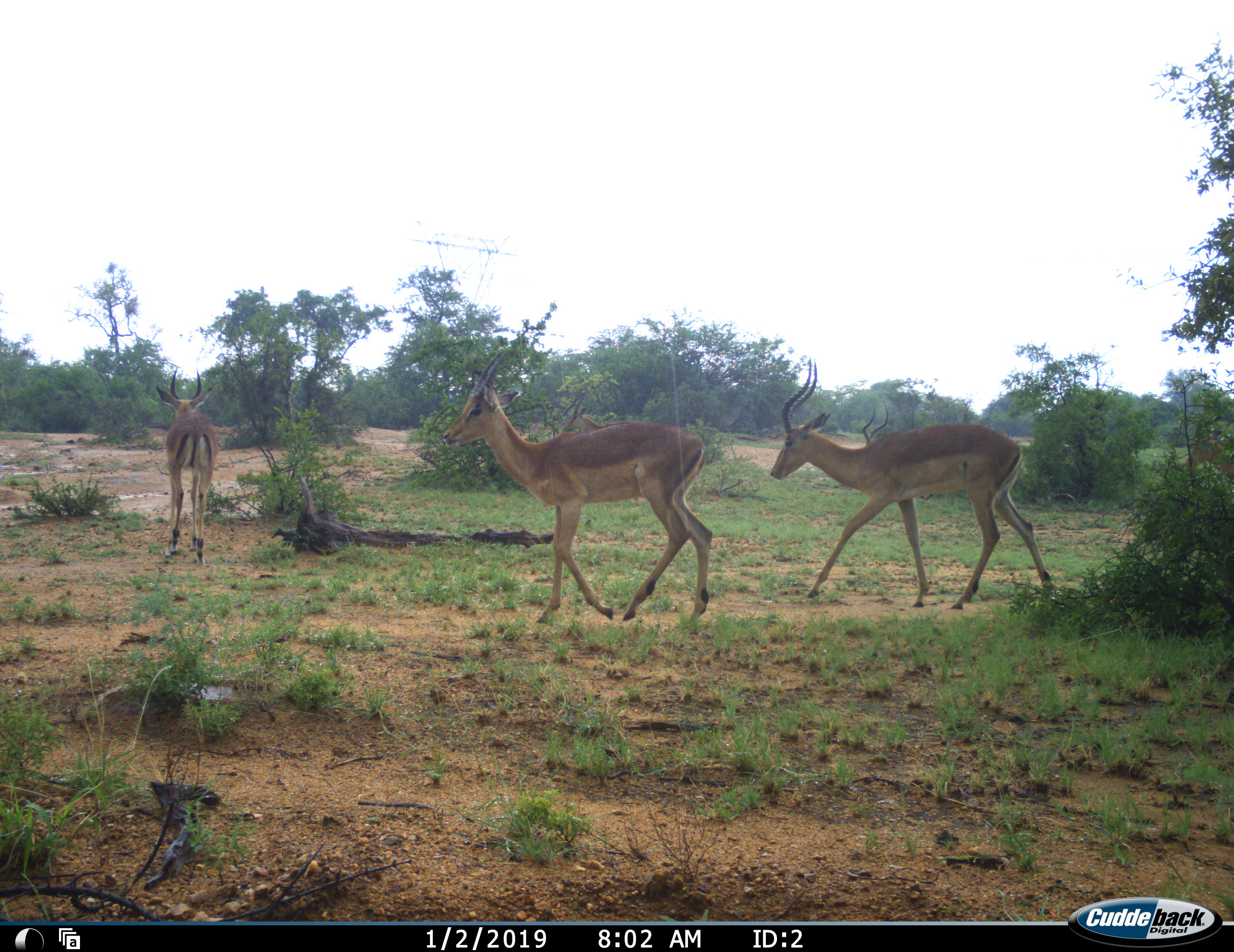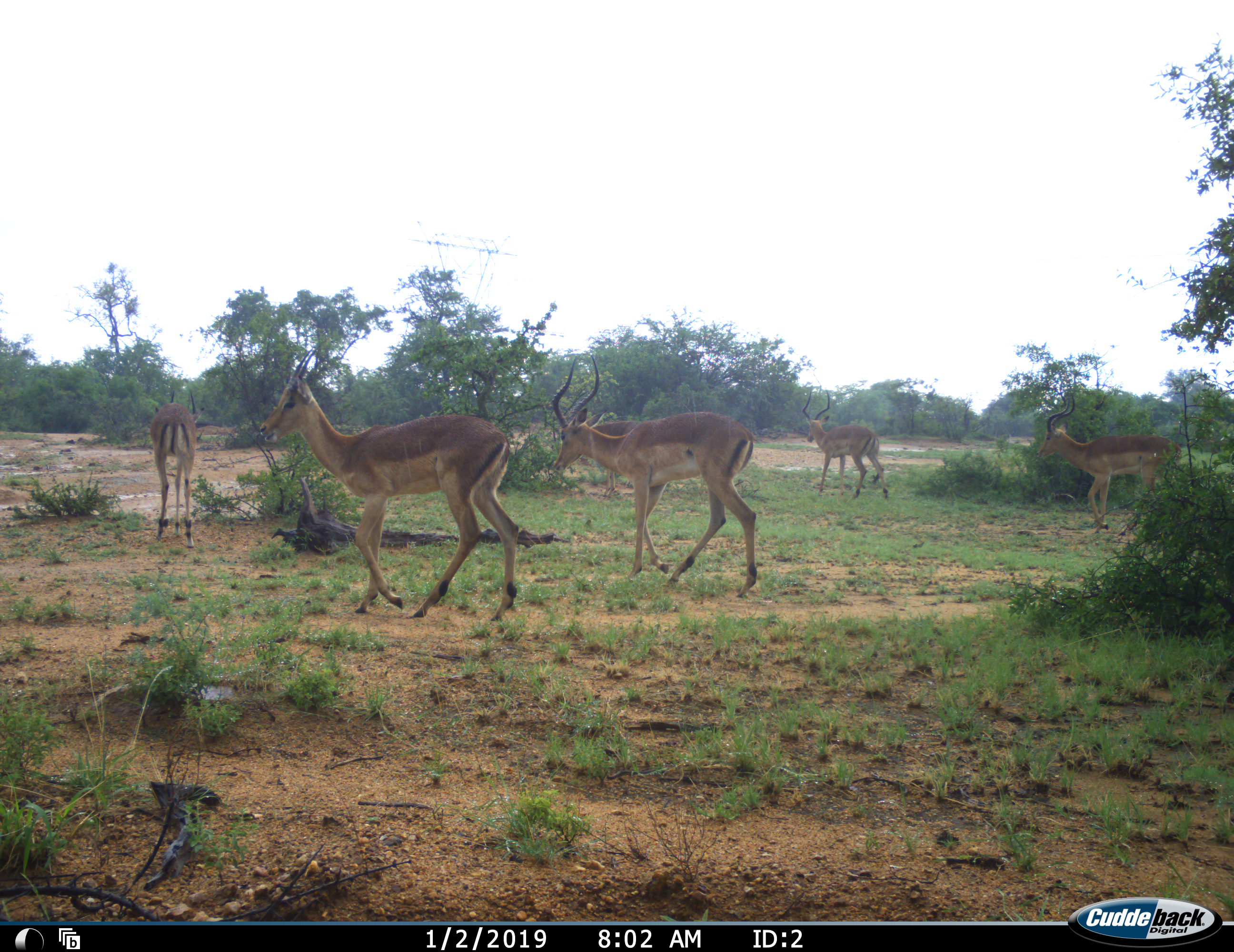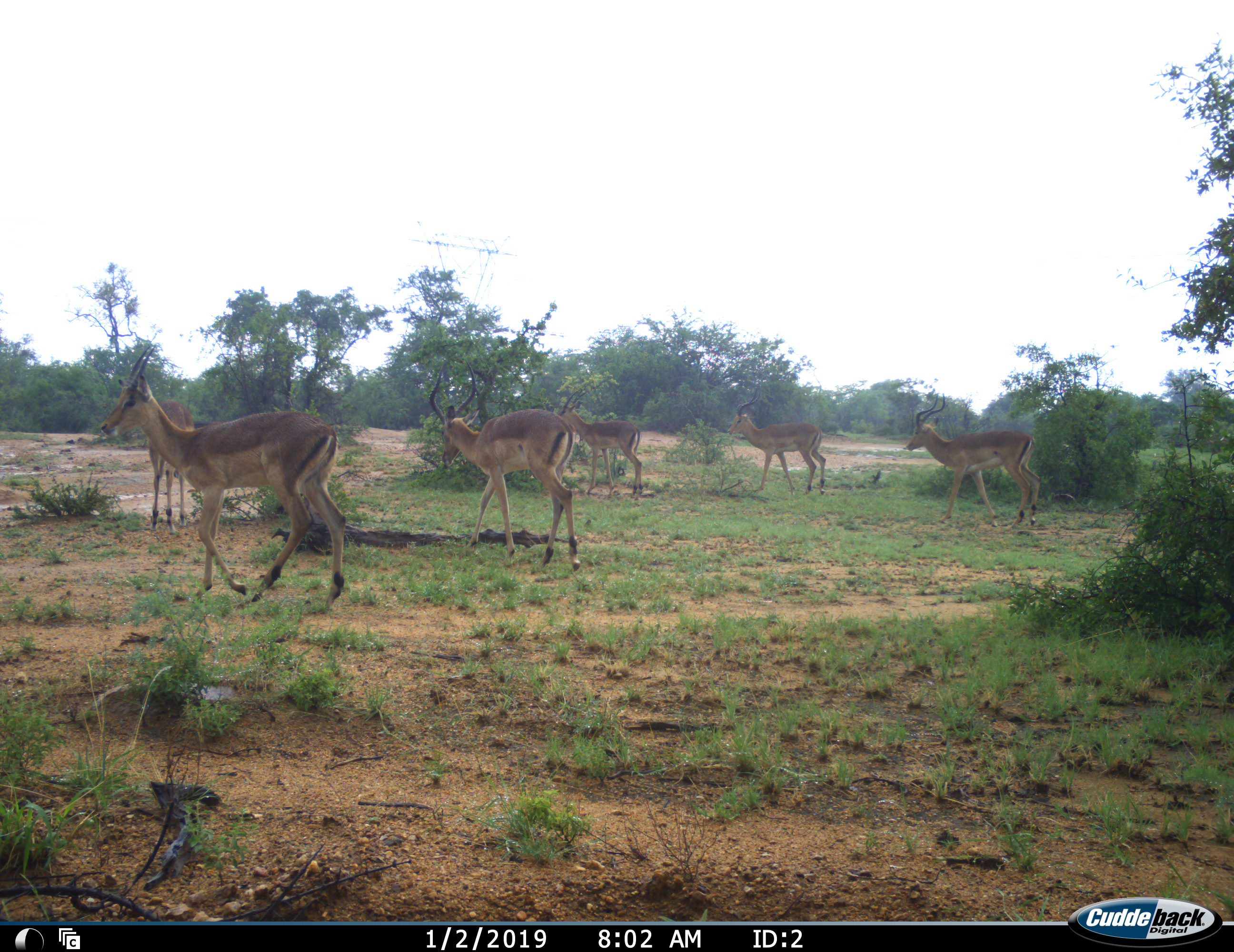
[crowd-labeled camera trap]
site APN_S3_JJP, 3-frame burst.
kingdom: Animalia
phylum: Chordata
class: Mammalia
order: Artiodactyla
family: Bovidae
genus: Aepyceros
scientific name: Aepyceros melampus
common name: impala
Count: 6.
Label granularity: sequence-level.